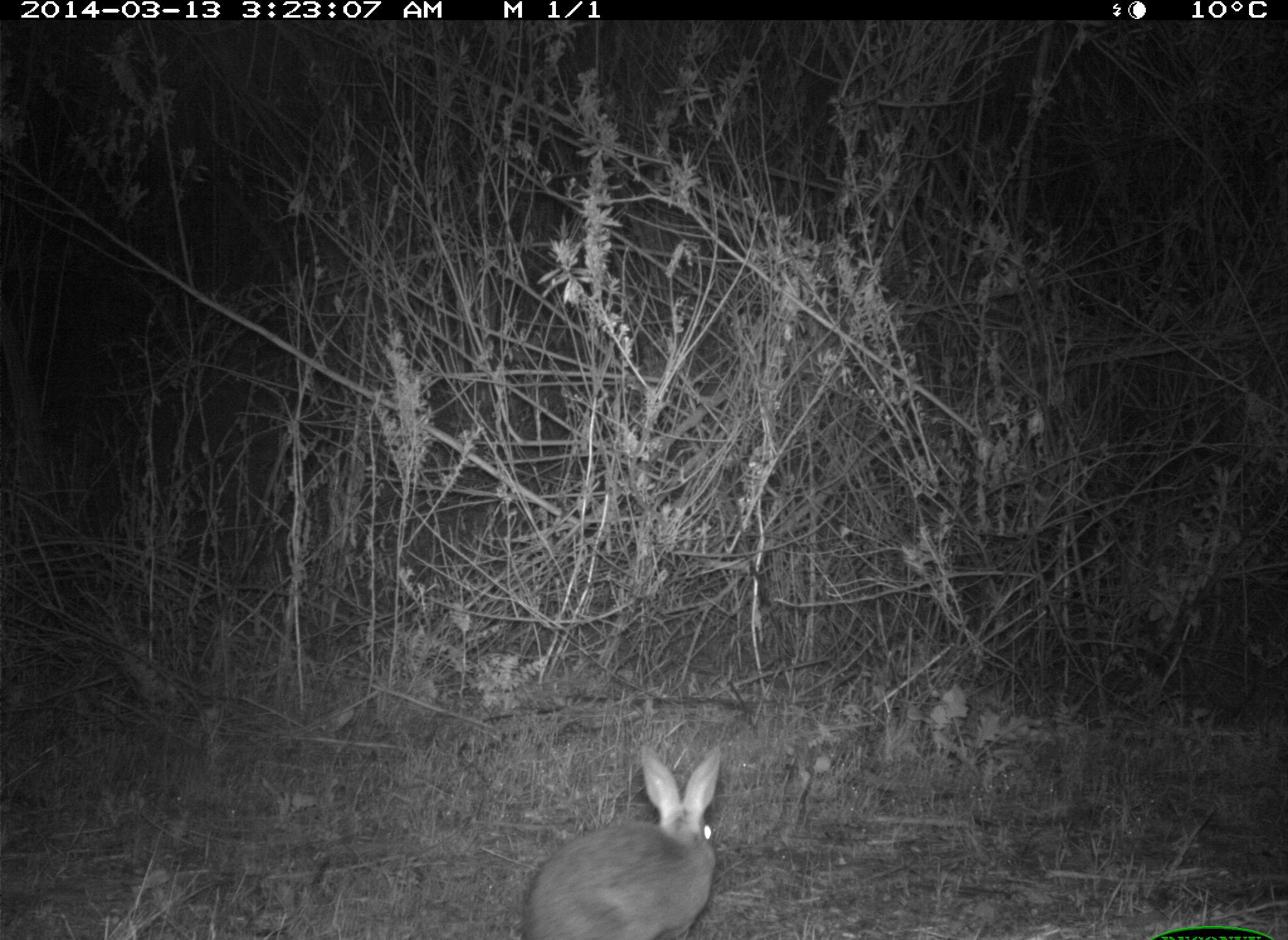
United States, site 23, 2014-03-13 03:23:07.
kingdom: Animalia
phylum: Chordata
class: Mammalia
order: Lagomorpha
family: Leporidae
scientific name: Leporidae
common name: rabbits and hares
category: rabbit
Rabbit (rabbits and hares) (Leporidae).